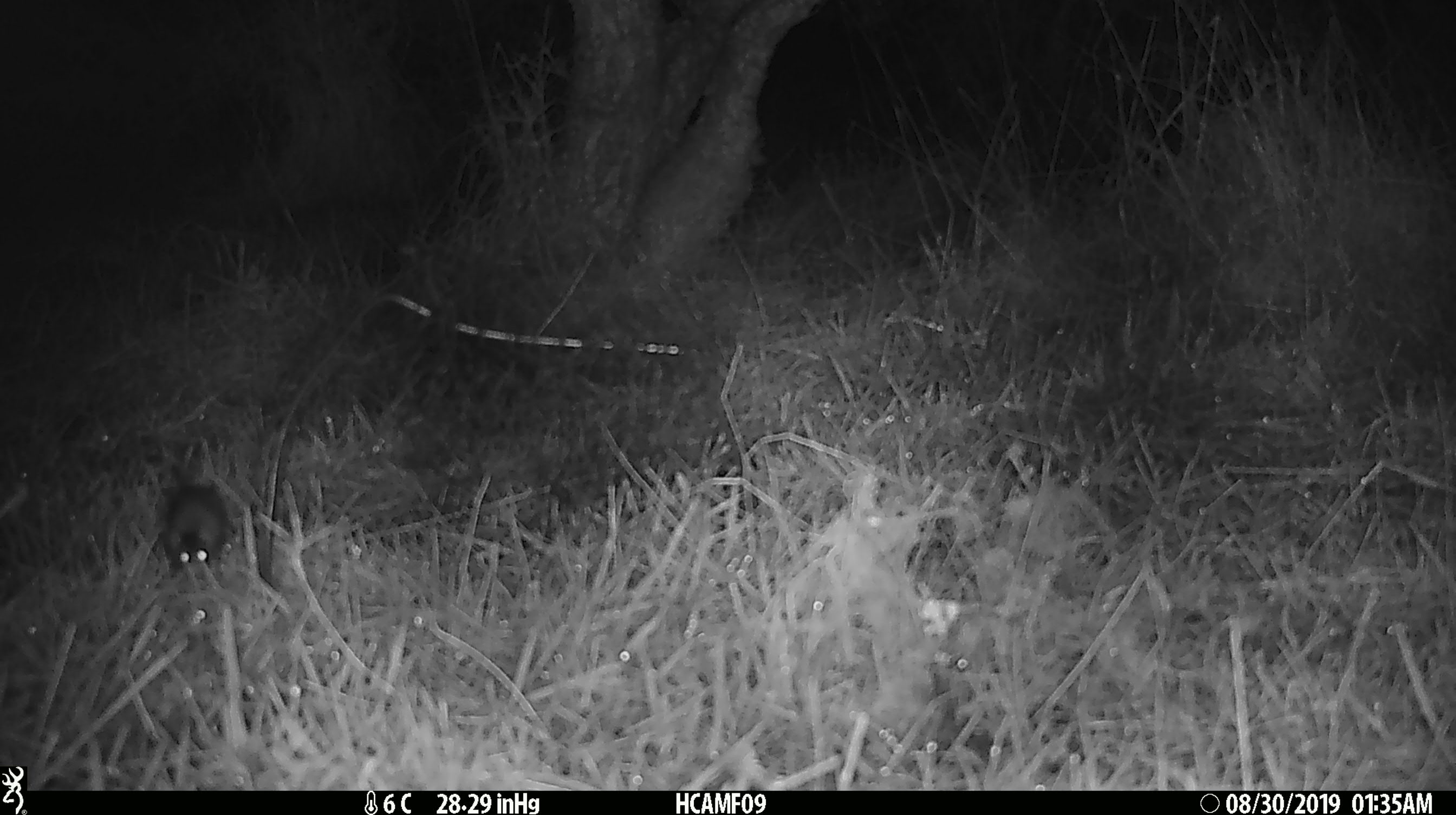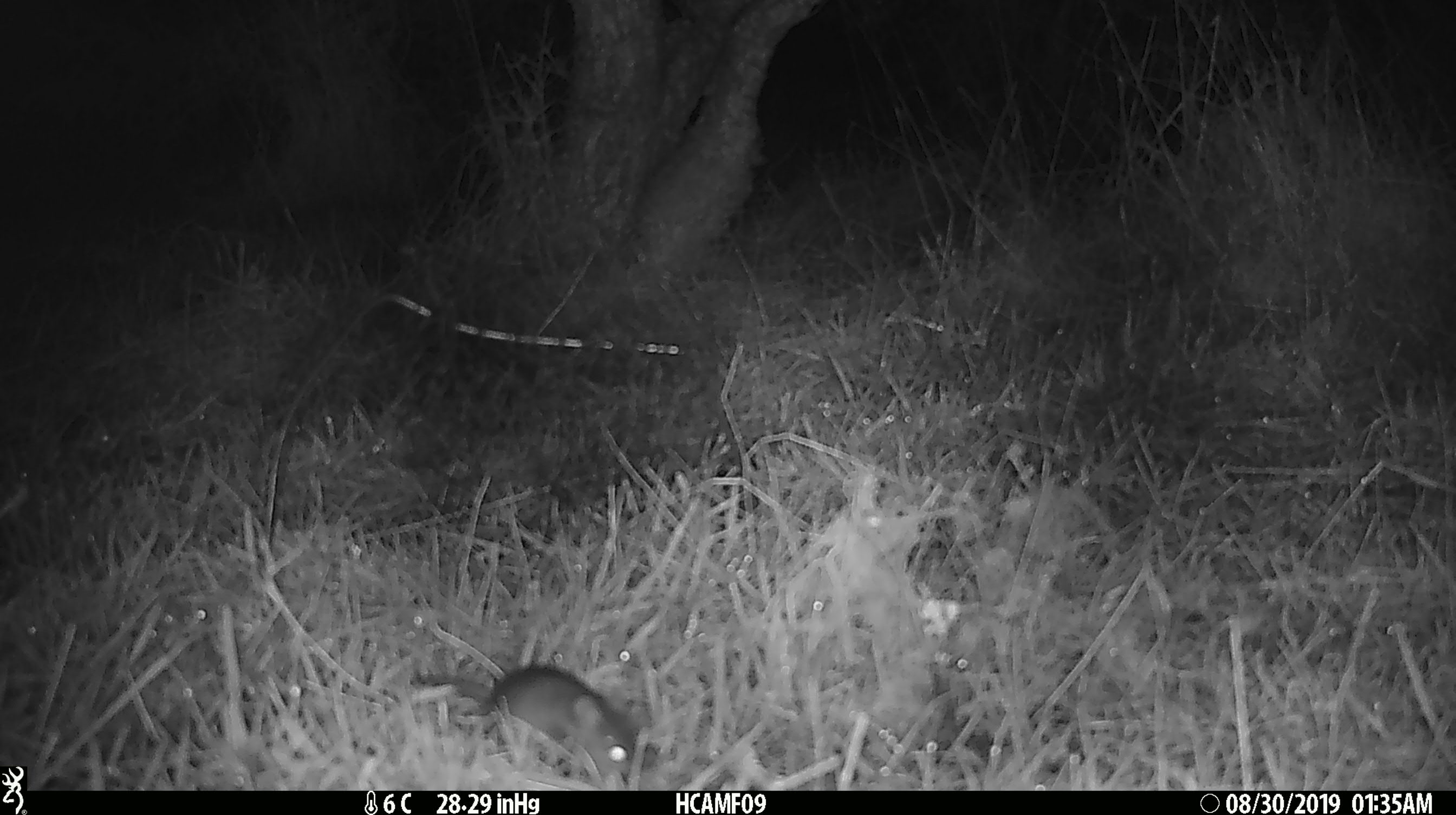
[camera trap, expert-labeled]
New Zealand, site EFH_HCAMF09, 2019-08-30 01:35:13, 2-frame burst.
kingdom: Animalia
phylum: Chordata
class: Mammalia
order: Rodentia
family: Muridae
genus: Mus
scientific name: Mus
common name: mouse